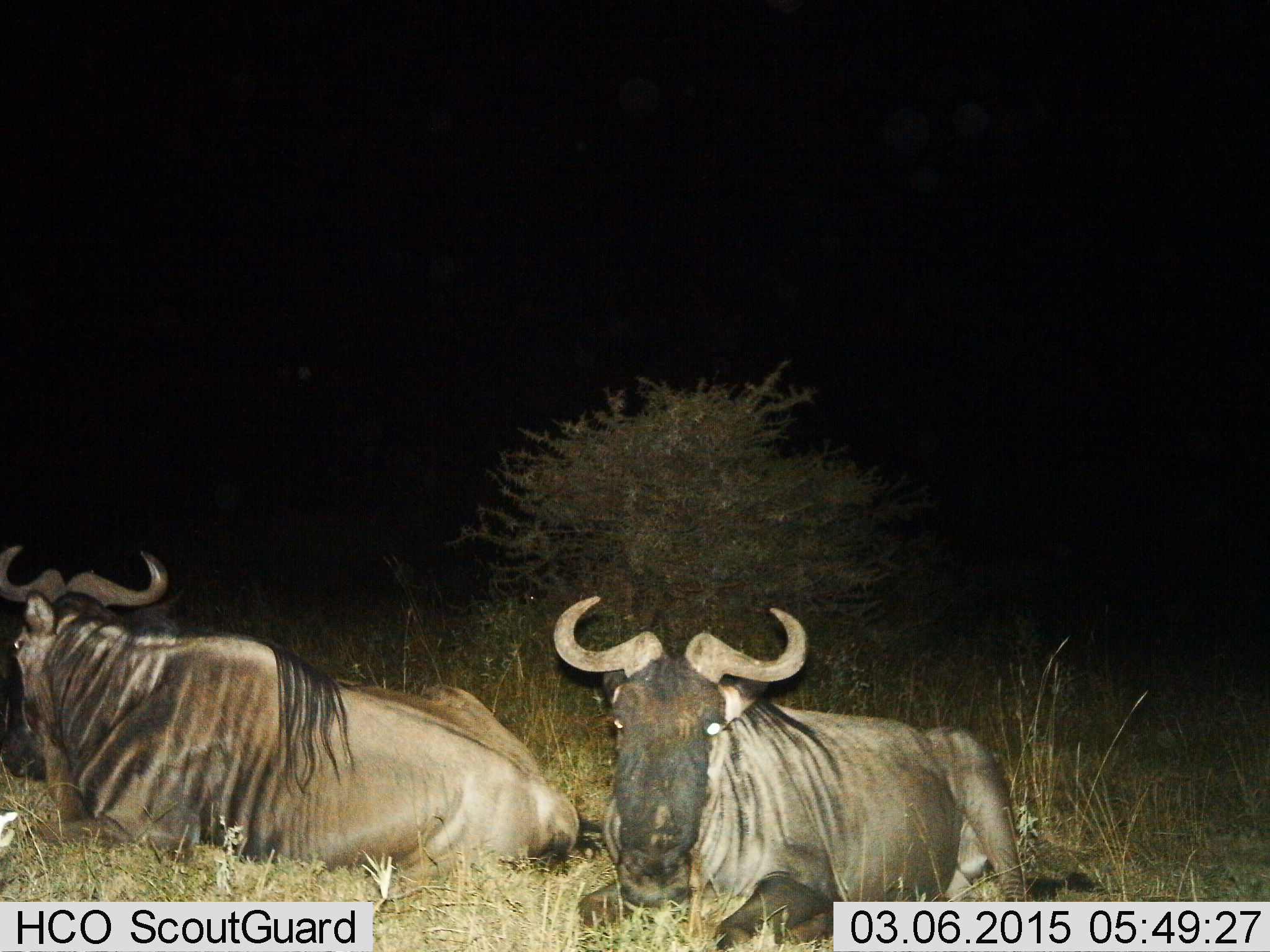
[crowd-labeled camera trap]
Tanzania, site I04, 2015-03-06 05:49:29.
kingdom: Animalia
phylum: Chordata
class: Mammalia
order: Artiodactyla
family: Bovidae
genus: Connochaetes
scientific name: Connochaetes taurinus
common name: blue wildebeest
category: wildebeest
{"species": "wildebeest (blue wildebeest) (Connochaetes taurinus)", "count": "2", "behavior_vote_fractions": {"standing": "0%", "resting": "100%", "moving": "0%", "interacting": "0%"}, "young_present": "0%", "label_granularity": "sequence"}